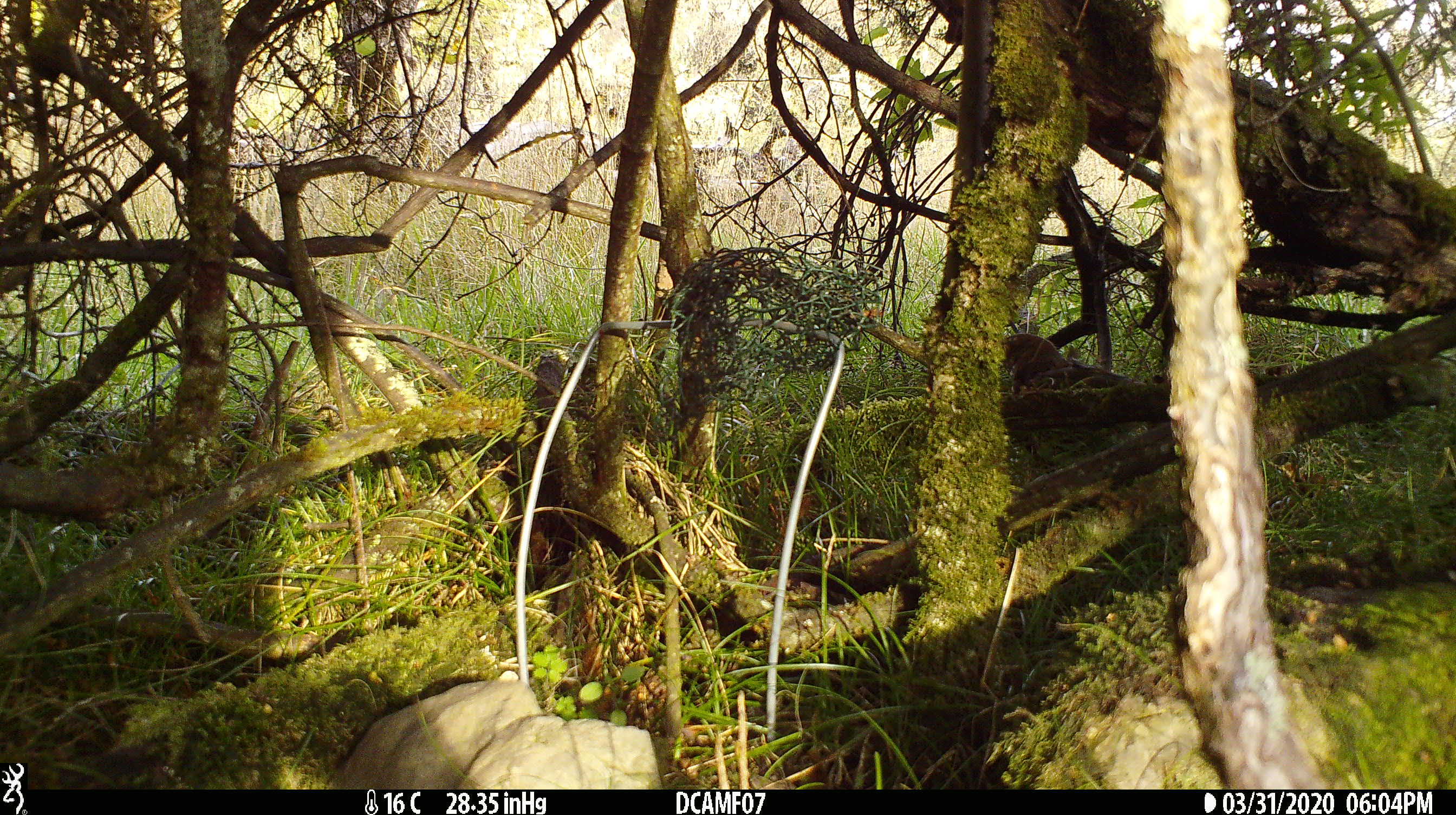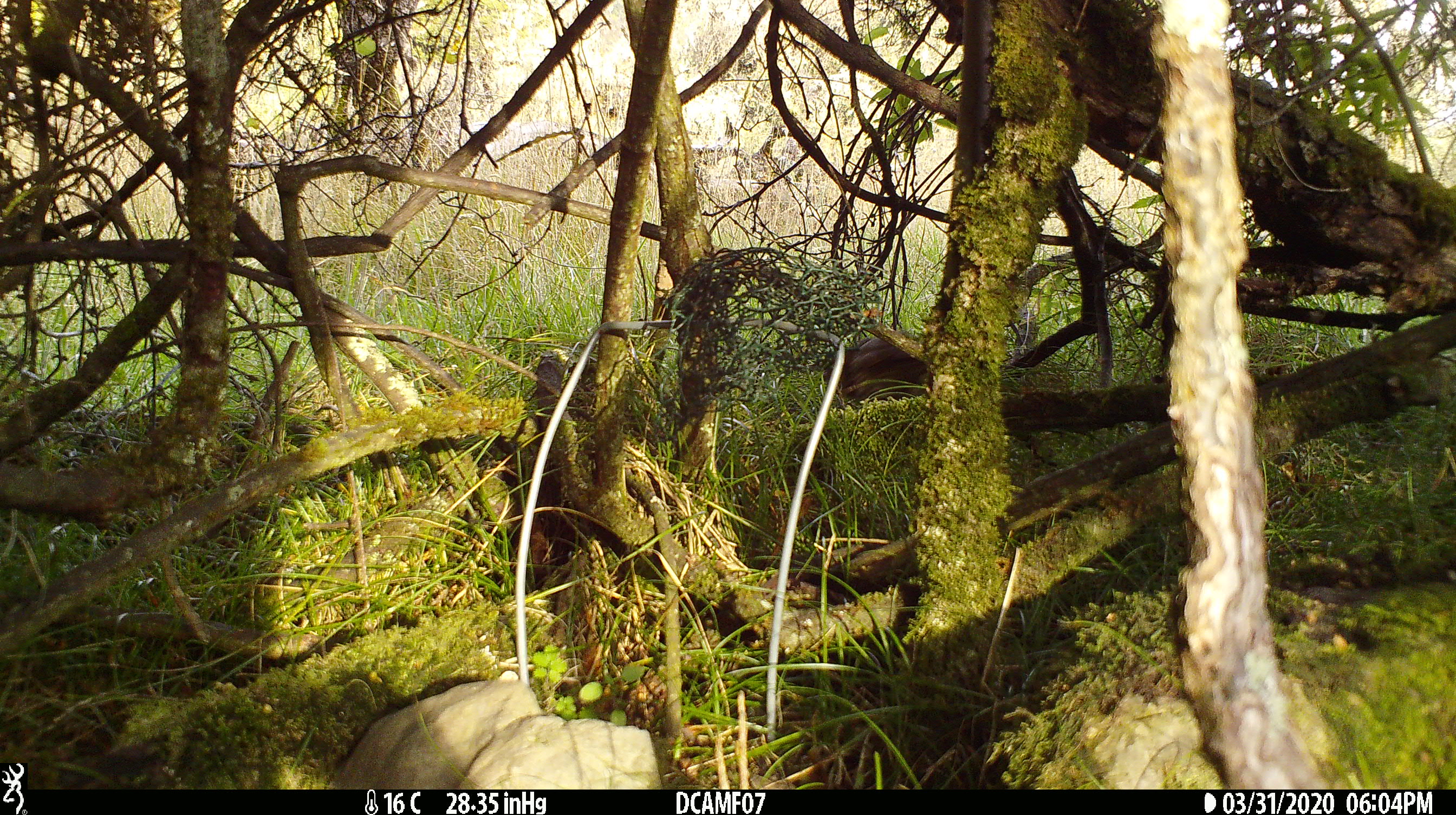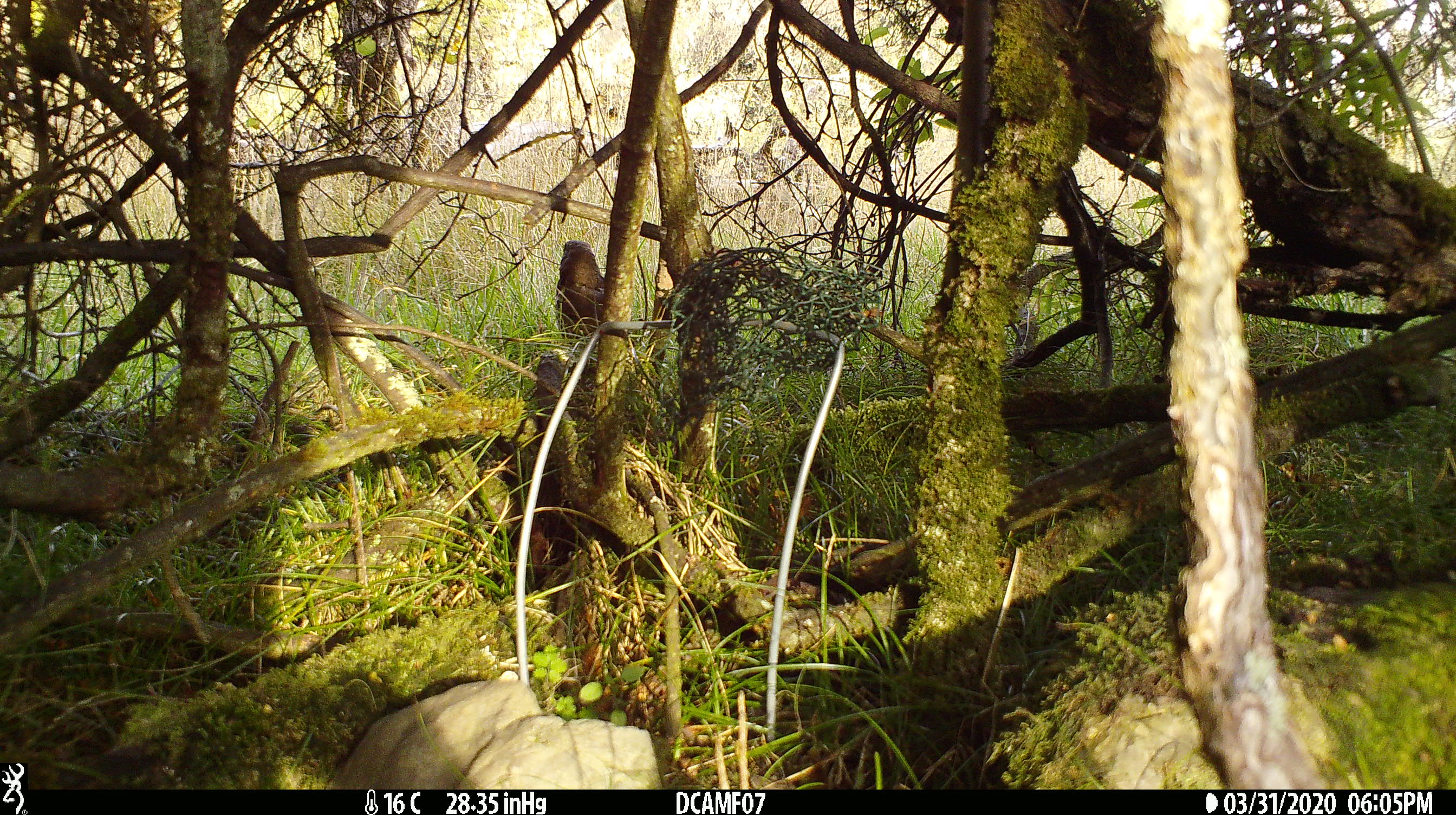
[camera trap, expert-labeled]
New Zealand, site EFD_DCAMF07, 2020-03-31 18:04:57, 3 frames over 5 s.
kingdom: Animalia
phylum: Chordata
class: Aves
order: Passeriformes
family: Turdidae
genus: Turdus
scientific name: Turdus philomelos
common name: song thrush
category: thrush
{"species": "thrush (song thrush) (Turdus philomelos)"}